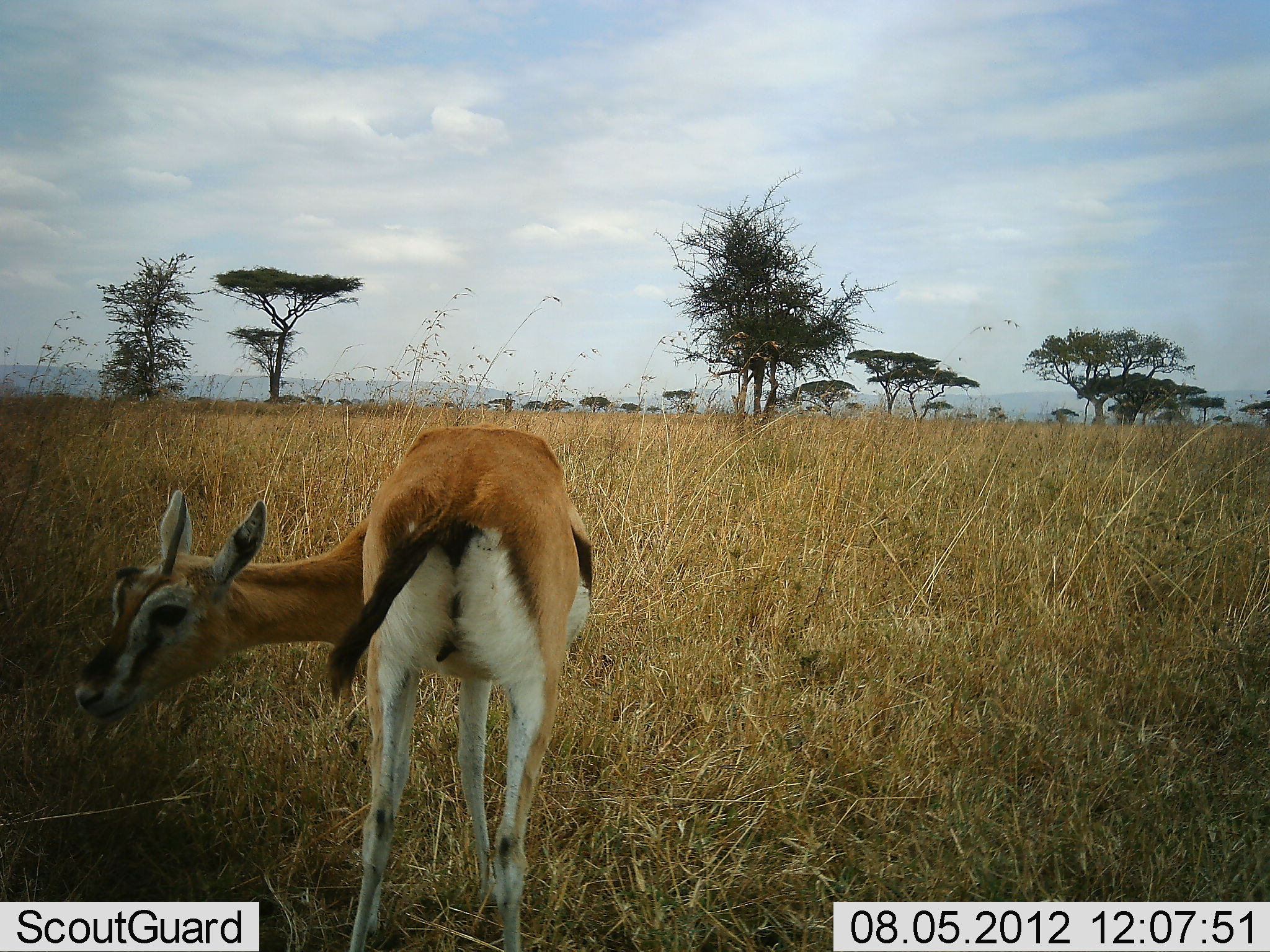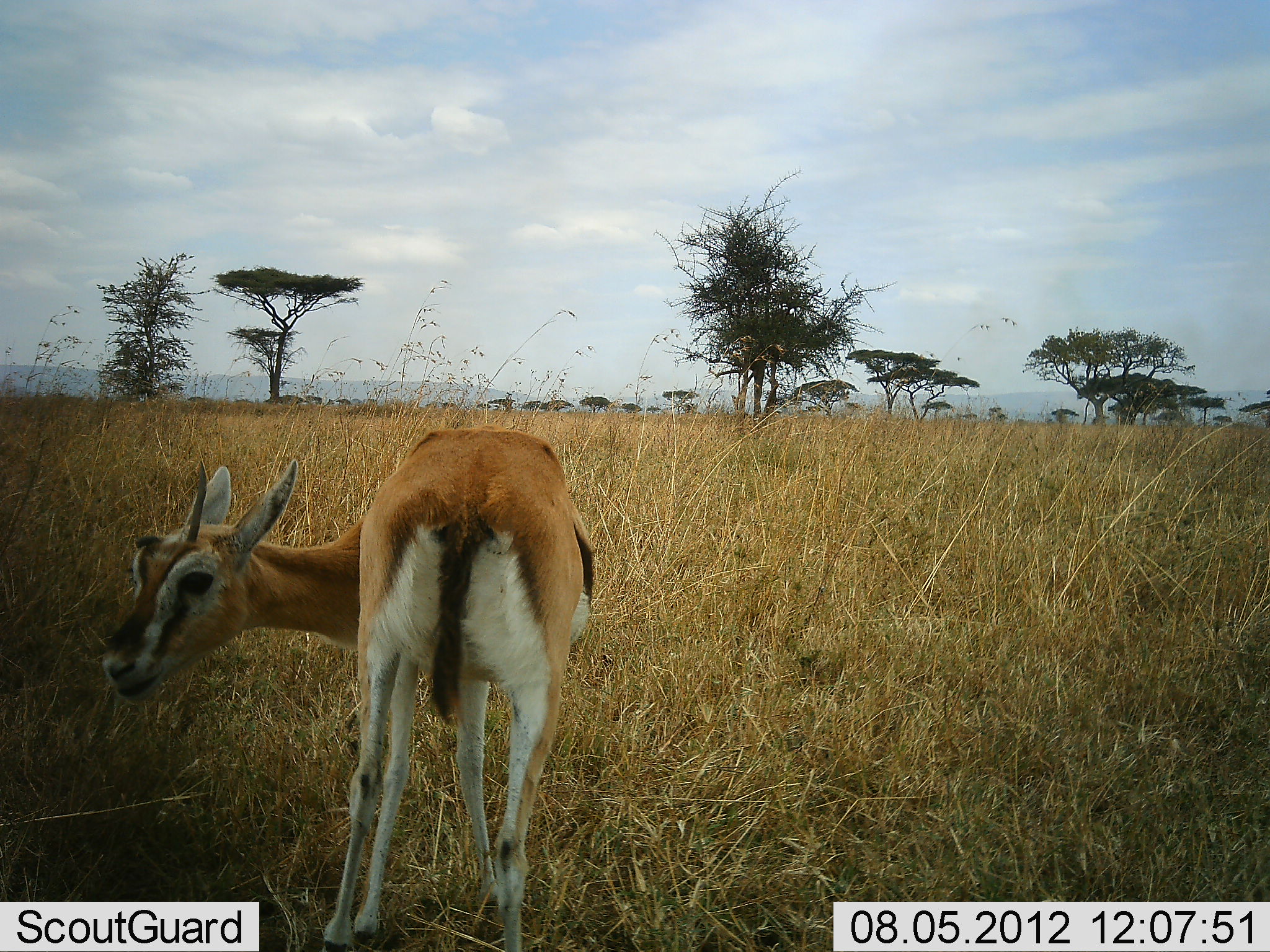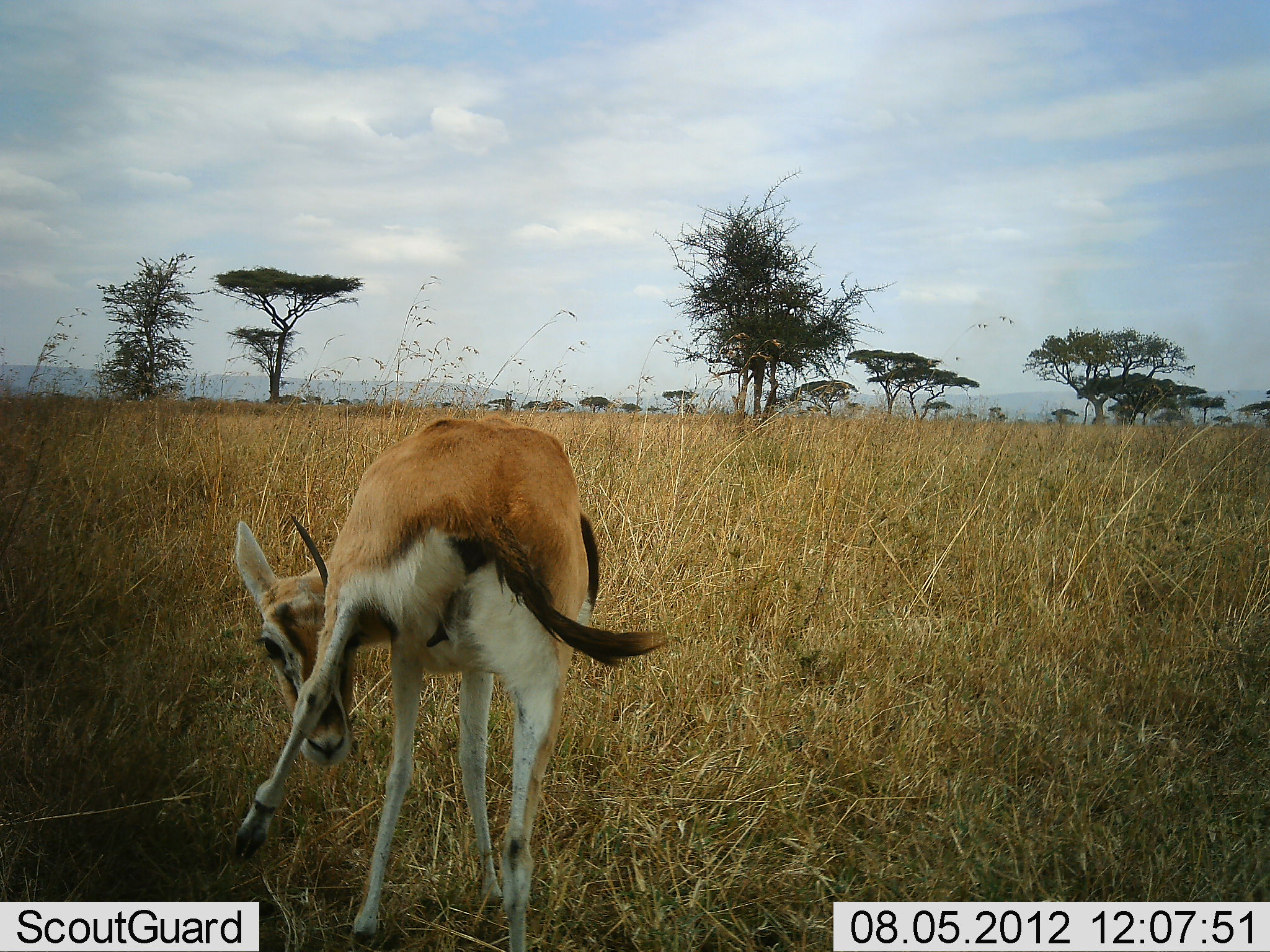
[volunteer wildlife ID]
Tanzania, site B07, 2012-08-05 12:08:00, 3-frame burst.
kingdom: Animalia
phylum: Chordata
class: Mammalia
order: Artiodactyla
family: Bovidae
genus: Eudorcas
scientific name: Eudorcas thomsonii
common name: thomson's gazelle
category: gazellethomsons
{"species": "gazellethomsons (thomson's gazelle) (Eudorcas thomsonii)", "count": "1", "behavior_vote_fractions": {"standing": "80%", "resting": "0%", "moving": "10%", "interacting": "0%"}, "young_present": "0%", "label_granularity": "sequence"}